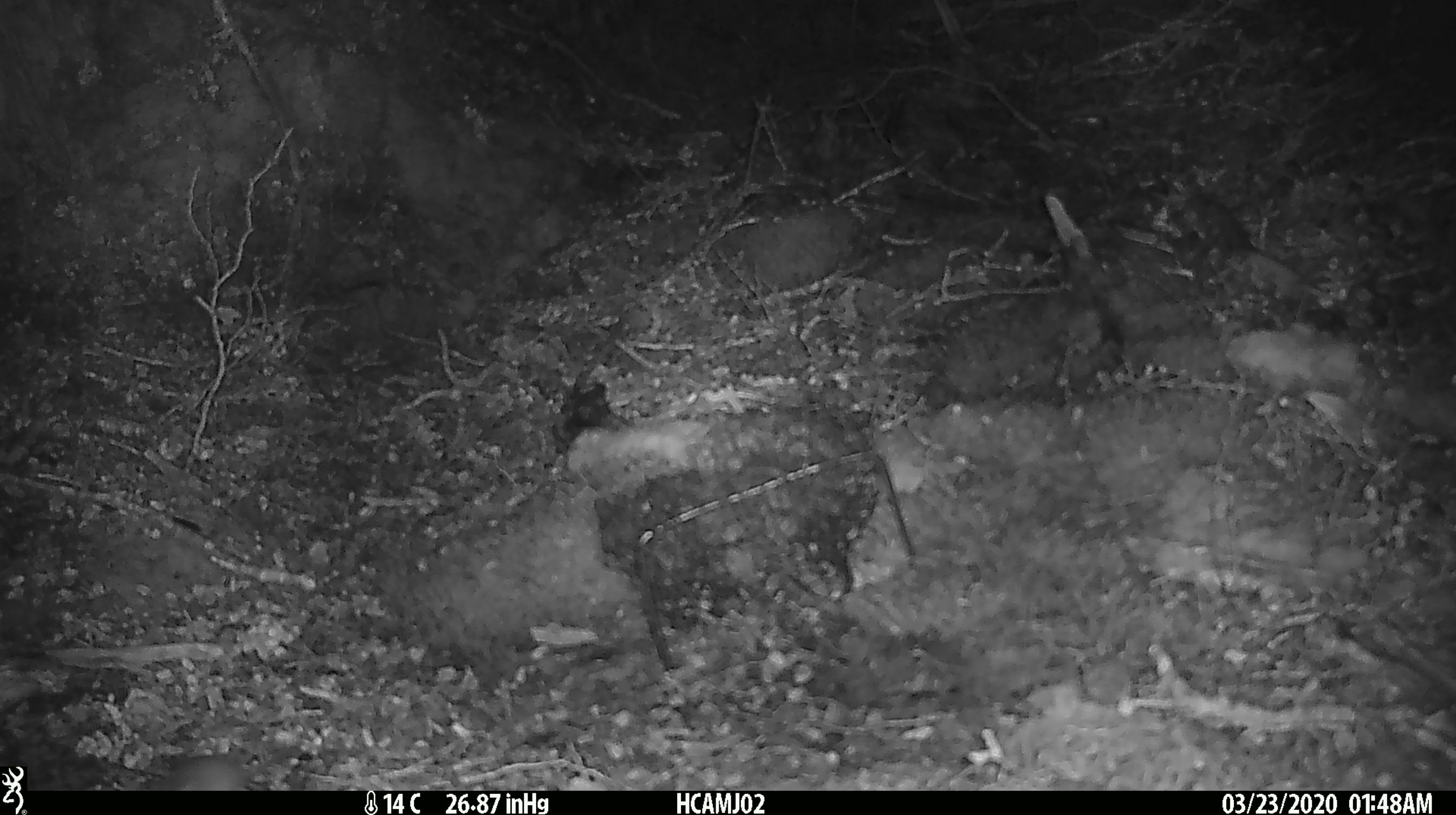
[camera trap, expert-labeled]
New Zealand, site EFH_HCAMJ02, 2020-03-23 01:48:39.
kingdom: Animalia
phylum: Chordata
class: Mammalia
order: Rodentia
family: Muridae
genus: Mus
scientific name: Mus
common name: mouse